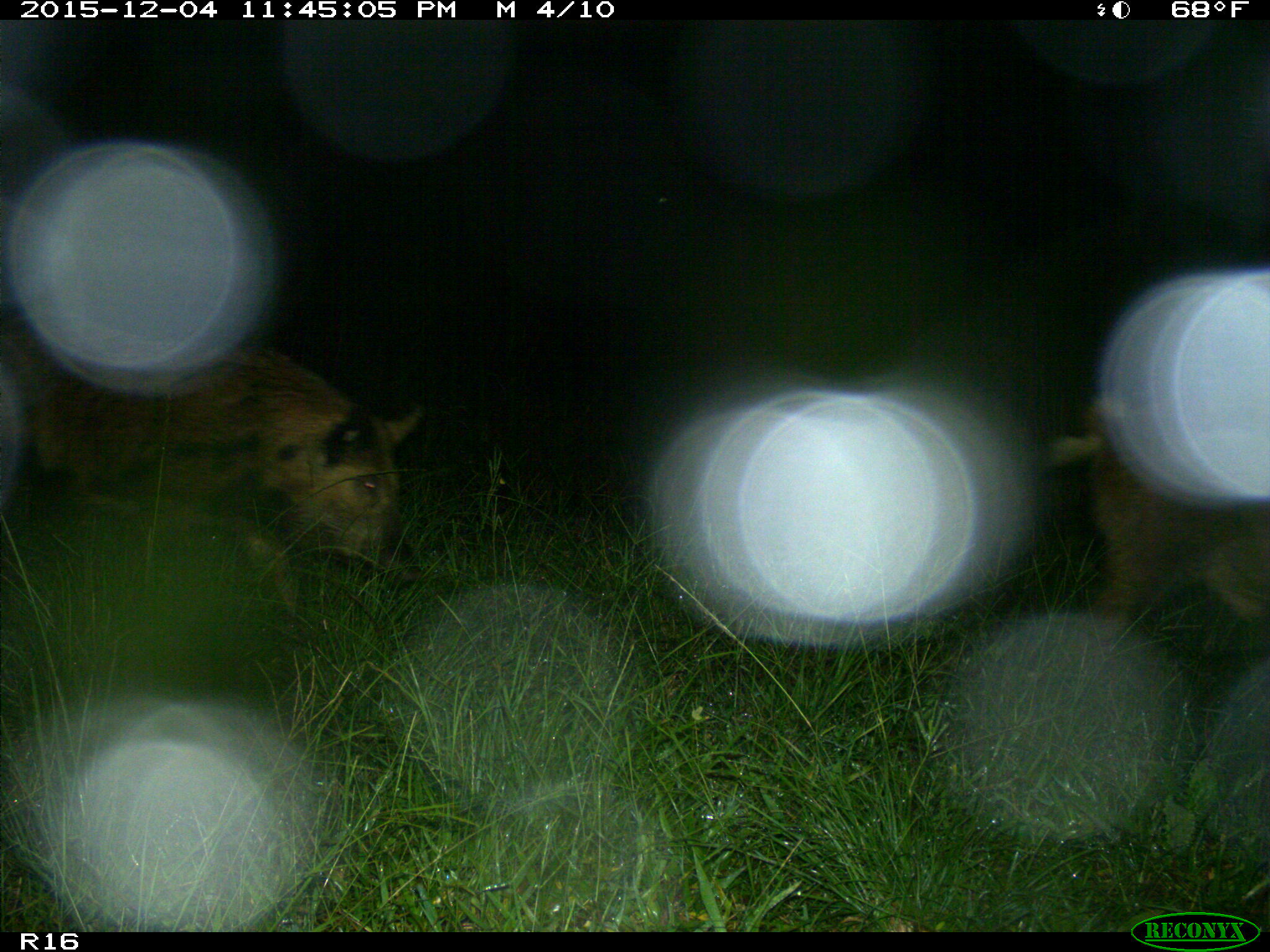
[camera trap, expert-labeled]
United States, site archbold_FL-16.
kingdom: Animalia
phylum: Chordata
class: Mammalia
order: Artiodactyla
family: Suidae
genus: Sus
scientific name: Sus scrofa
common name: wild boar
Sus scrofa (wild boar).